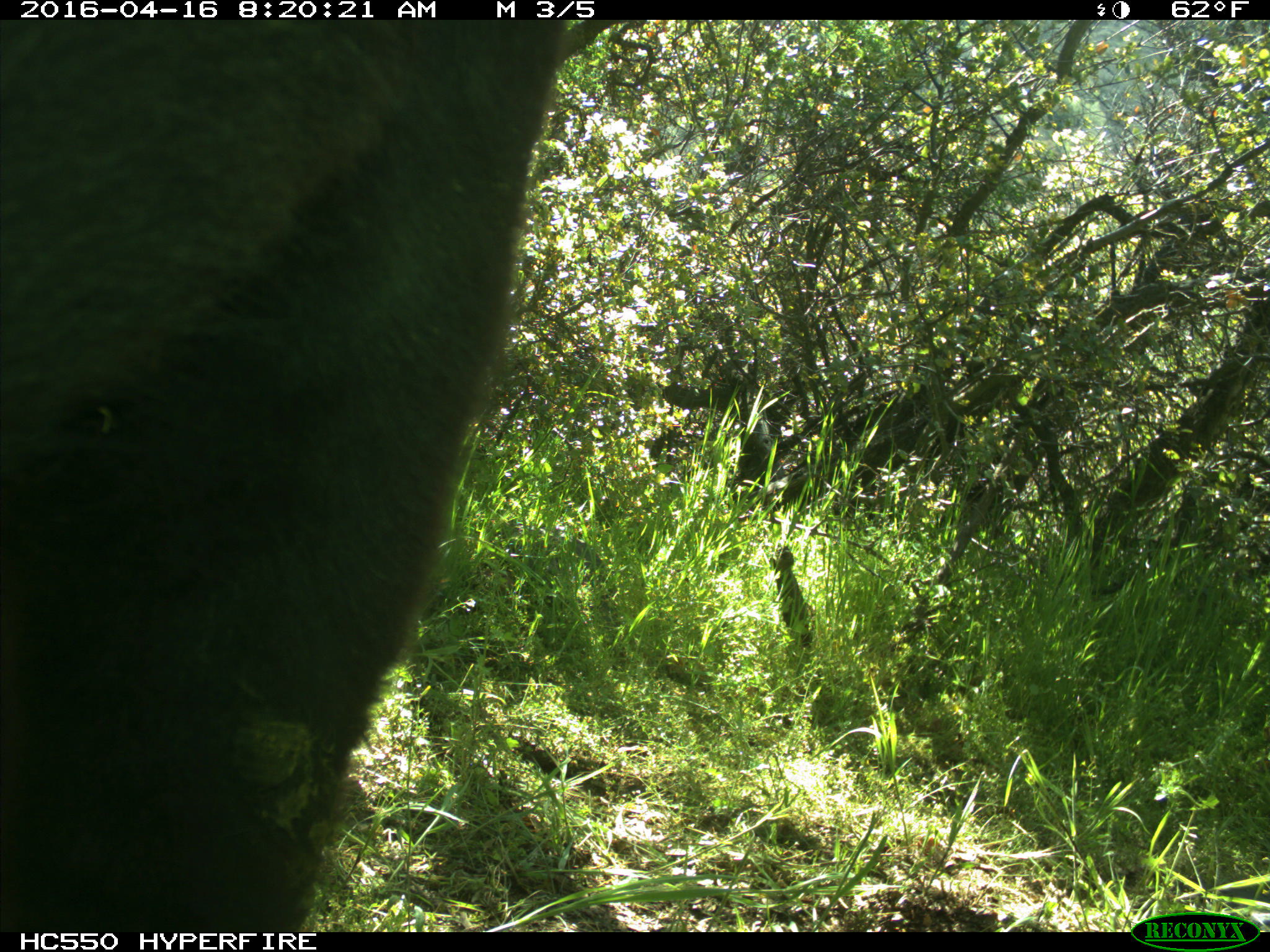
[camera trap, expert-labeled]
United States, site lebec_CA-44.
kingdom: Animalia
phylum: Chordata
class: Mammalia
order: Artiodactyla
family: Bovidae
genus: Bos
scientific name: Bos taurus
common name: domestic cow